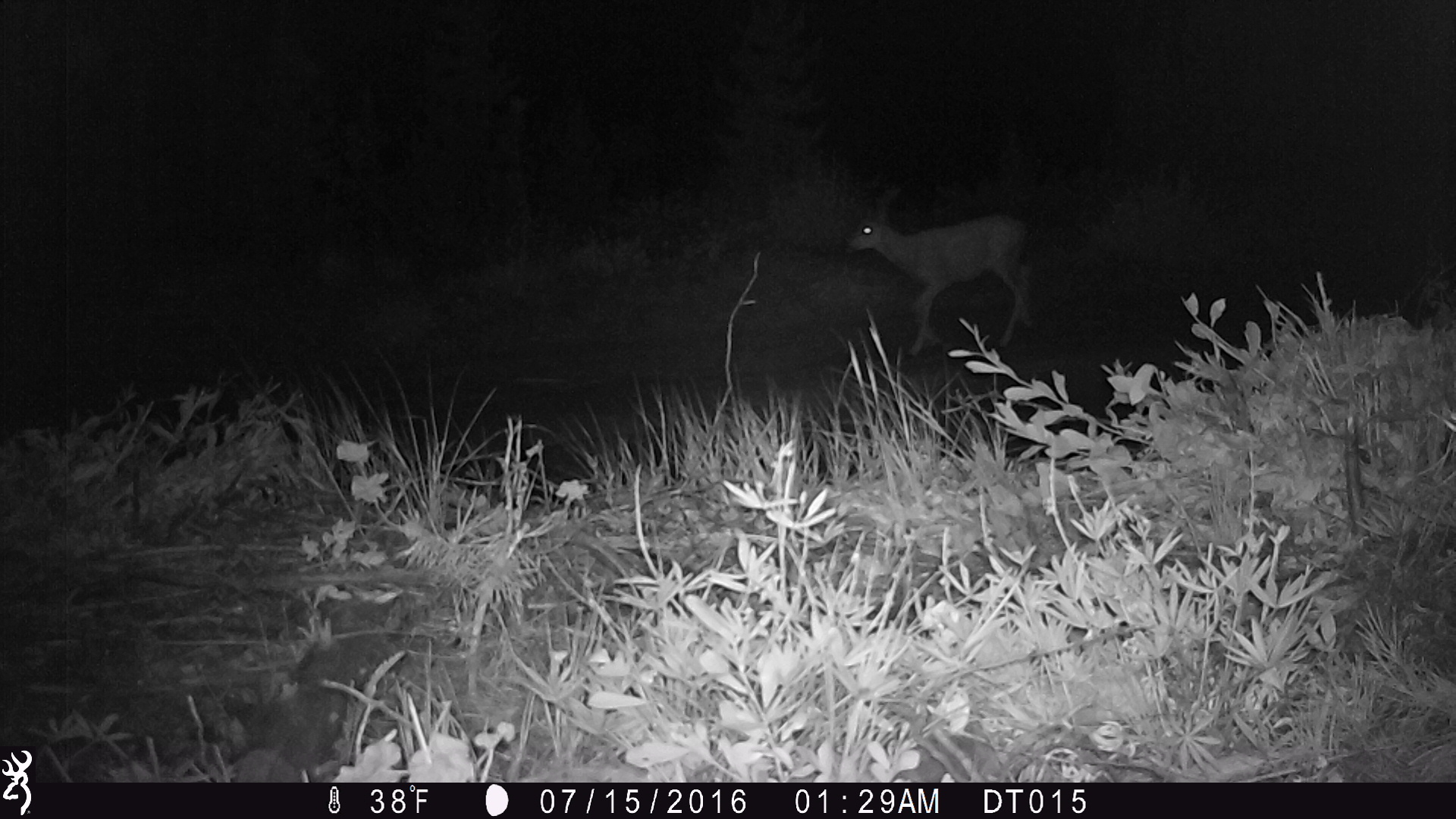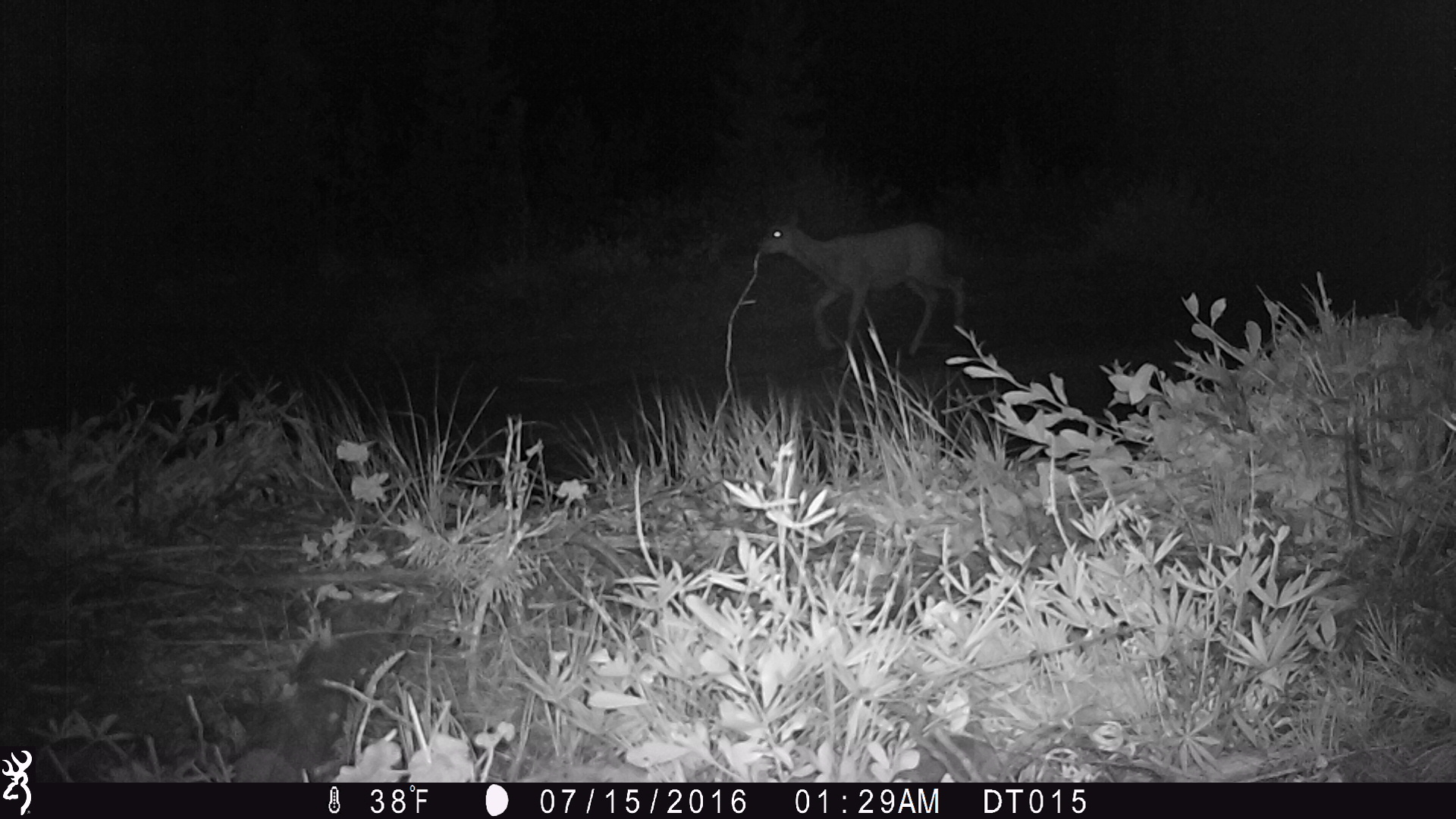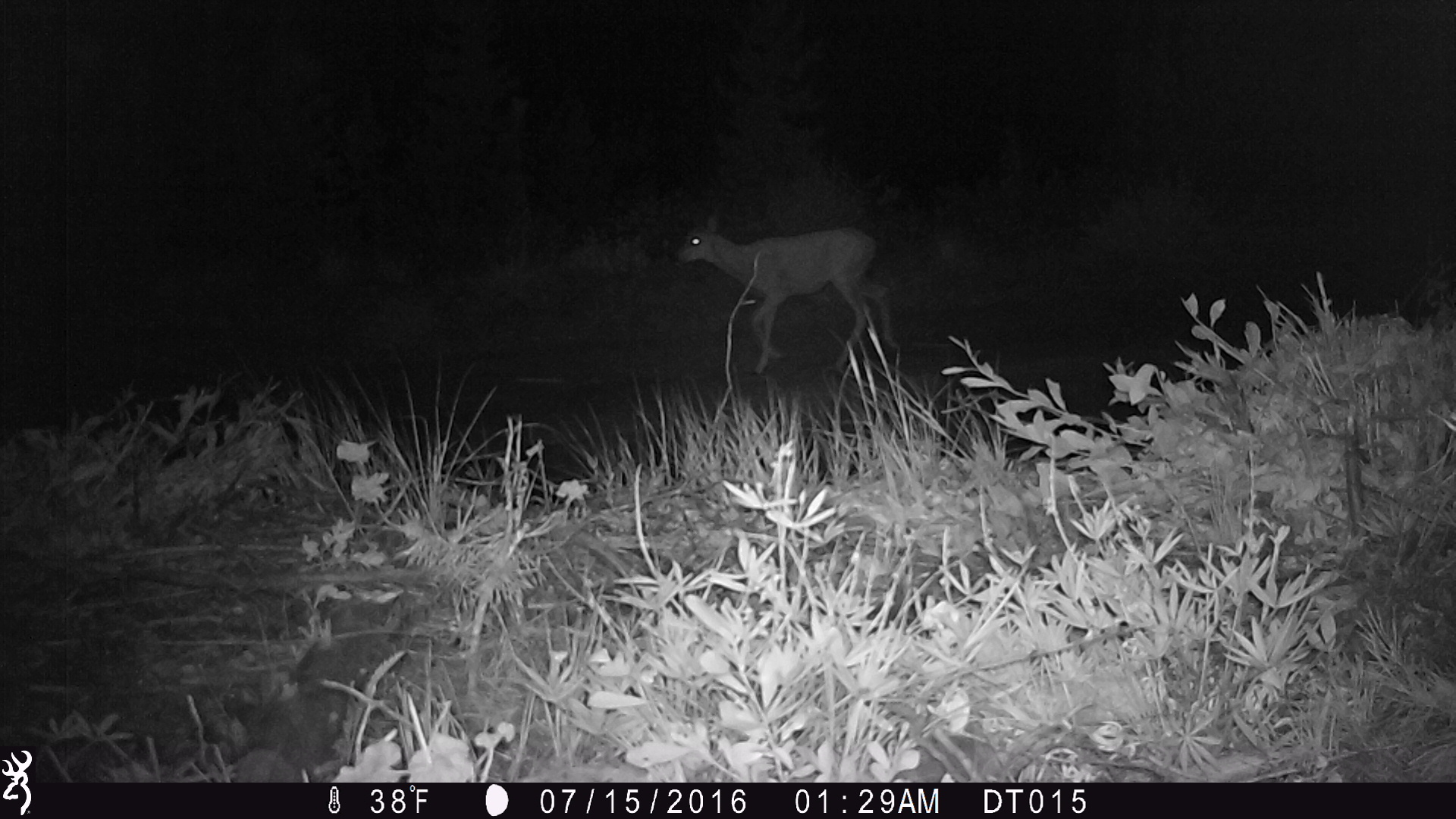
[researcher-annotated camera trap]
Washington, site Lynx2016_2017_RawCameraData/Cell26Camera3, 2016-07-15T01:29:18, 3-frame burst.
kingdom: Animalia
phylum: Chordata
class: Mammalia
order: Artiodactyla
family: Cervidae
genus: Odocoileus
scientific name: Odocoileus hemionus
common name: mule deer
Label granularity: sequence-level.